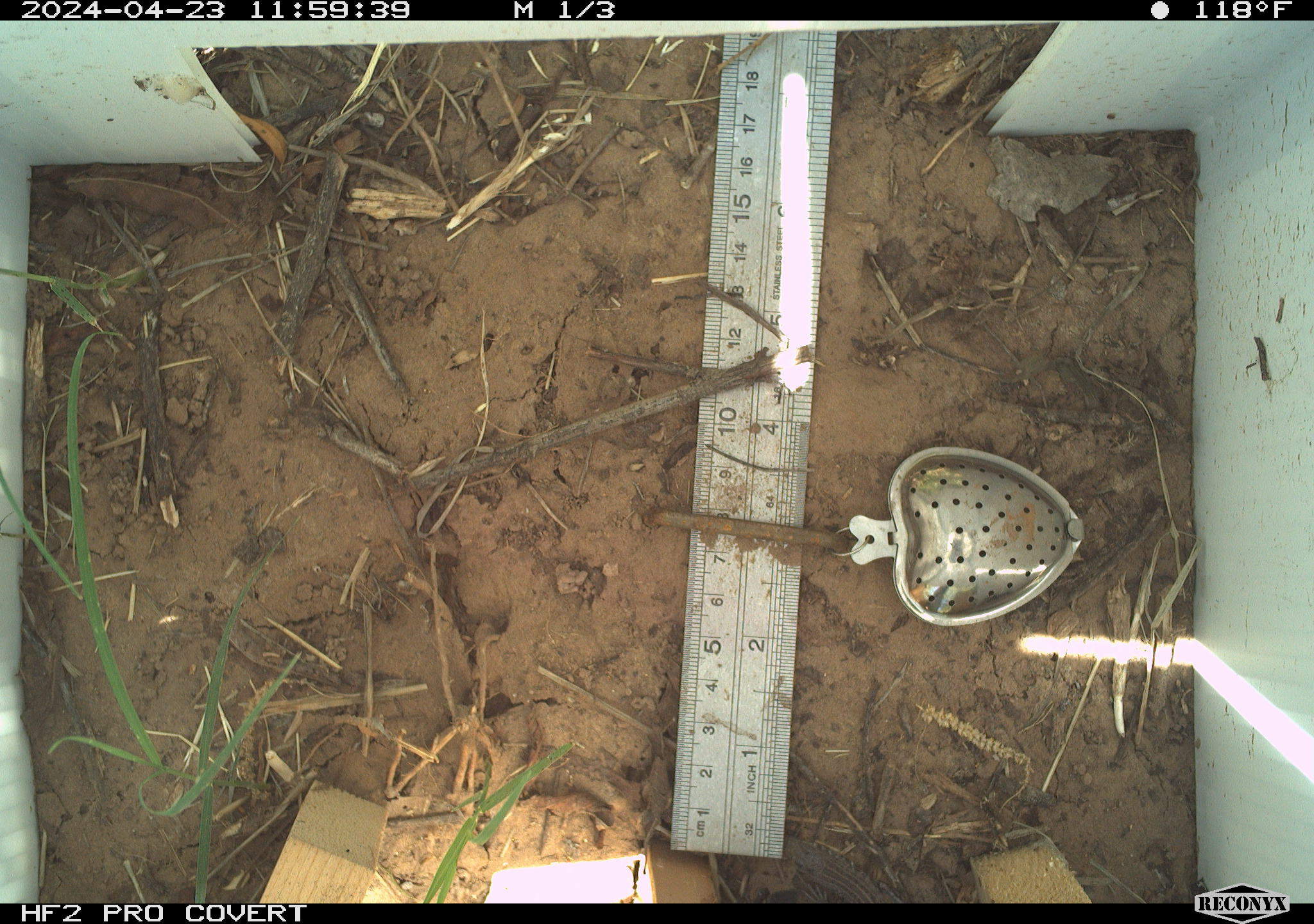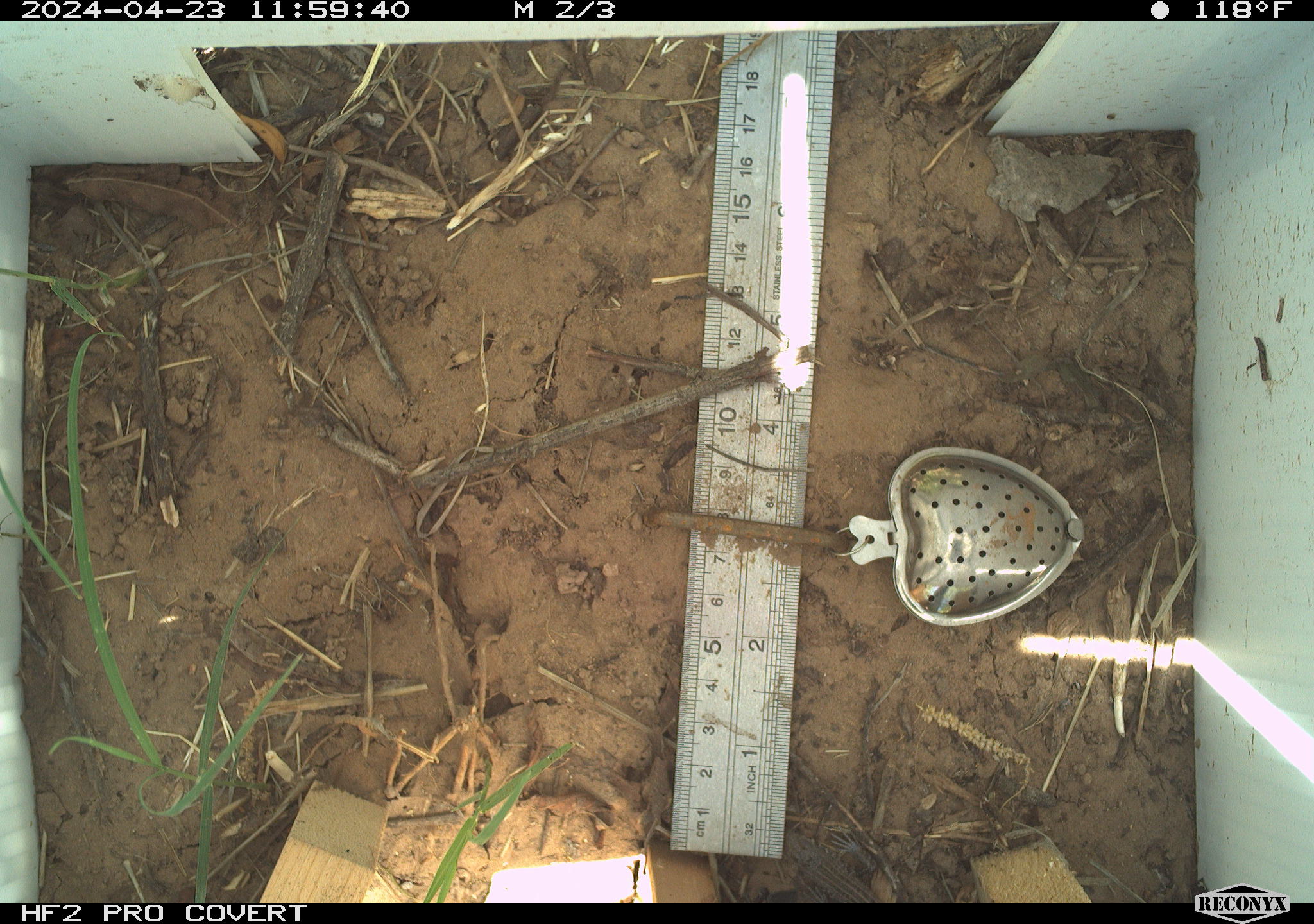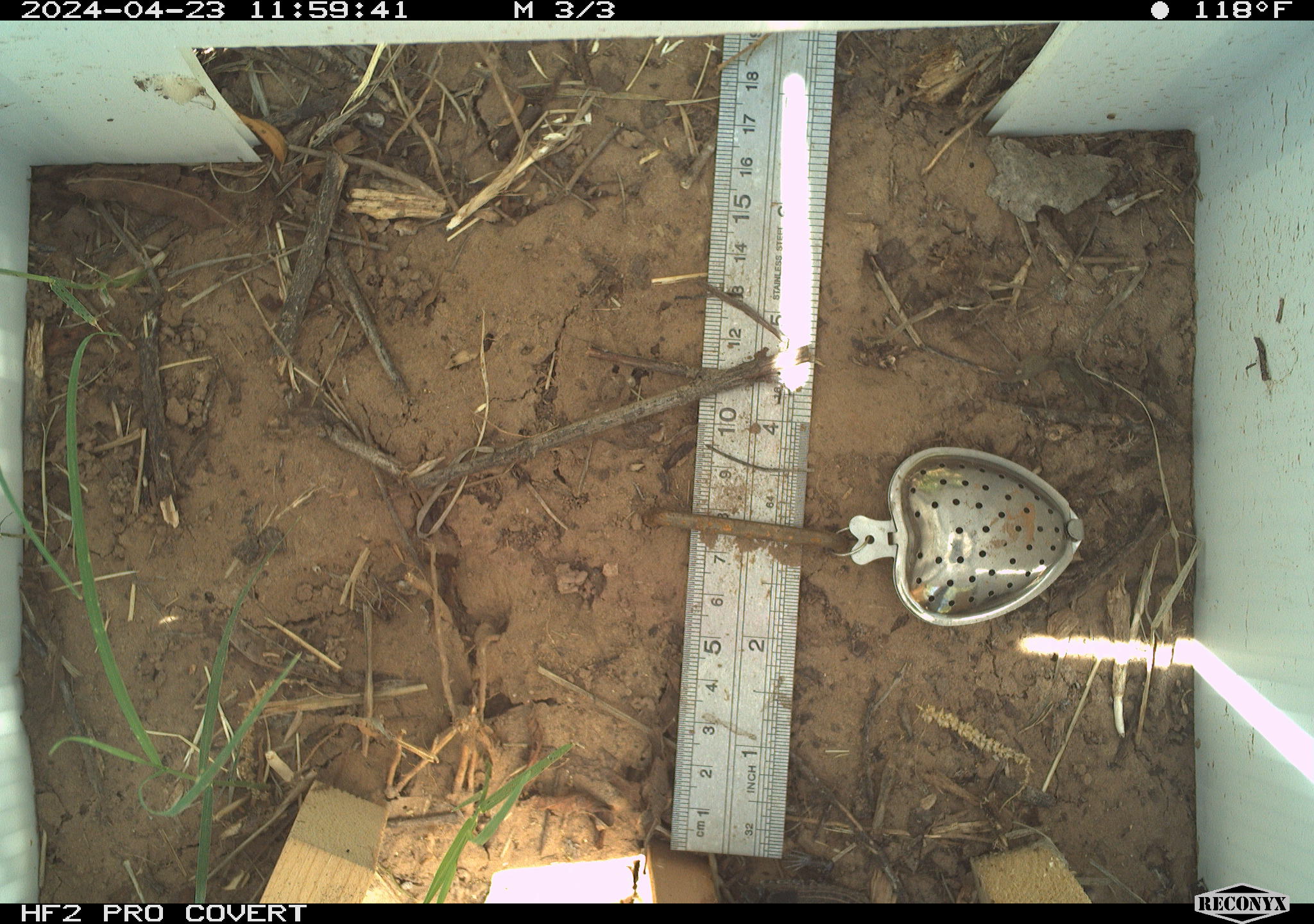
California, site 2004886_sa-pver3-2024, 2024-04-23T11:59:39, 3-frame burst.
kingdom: Animalia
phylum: Chordata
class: Reptilia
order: Squamata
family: Teiidae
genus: Aspidoscelis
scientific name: Aspidoscelis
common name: whiptail lizards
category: aspidoscelis species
Aspidoscelis species (whiptail lizards) (Aspidoscelis).